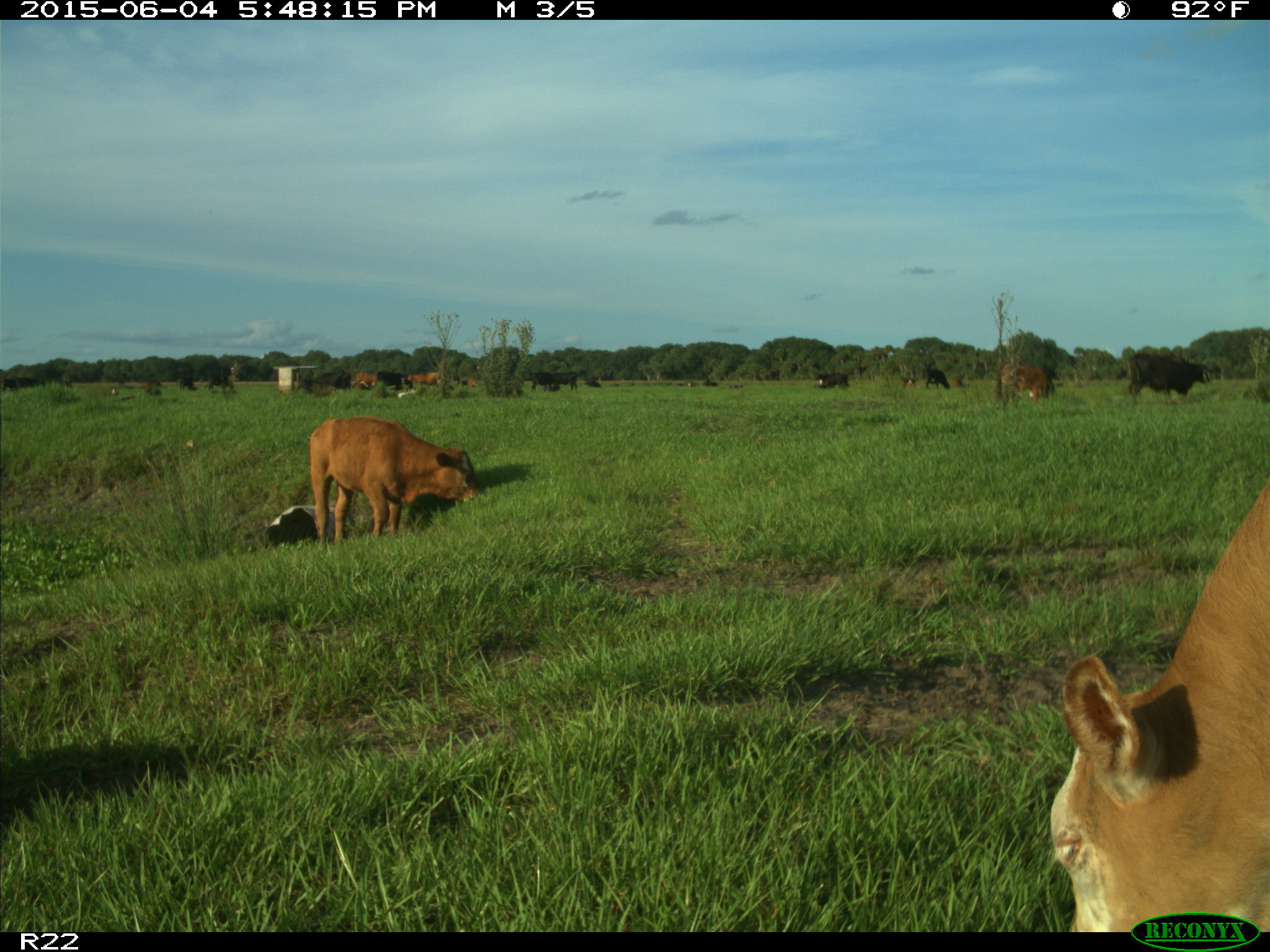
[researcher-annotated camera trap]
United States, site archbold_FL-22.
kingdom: Animalia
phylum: Chordata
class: Mammalia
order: Artiodactyla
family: Bovidae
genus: Bos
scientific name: Bos taurus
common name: domestic cow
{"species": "Bos taurus (domestic cow)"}